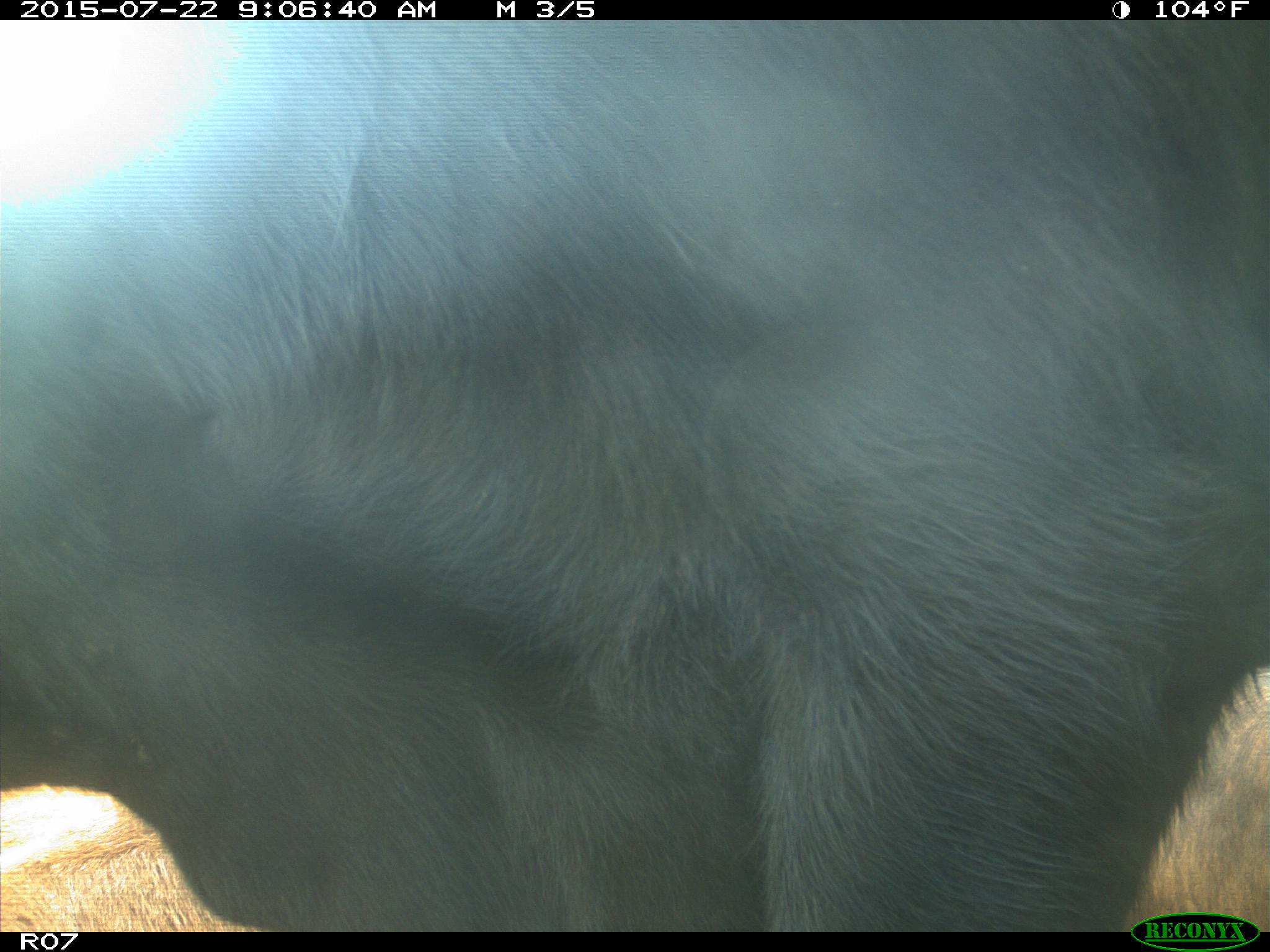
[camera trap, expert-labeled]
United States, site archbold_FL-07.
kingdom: Animalia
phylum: Chordata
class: Mammalia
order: Artiodactyla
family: Bovidae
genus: Bos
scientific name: Bos taurus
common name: domestic cow